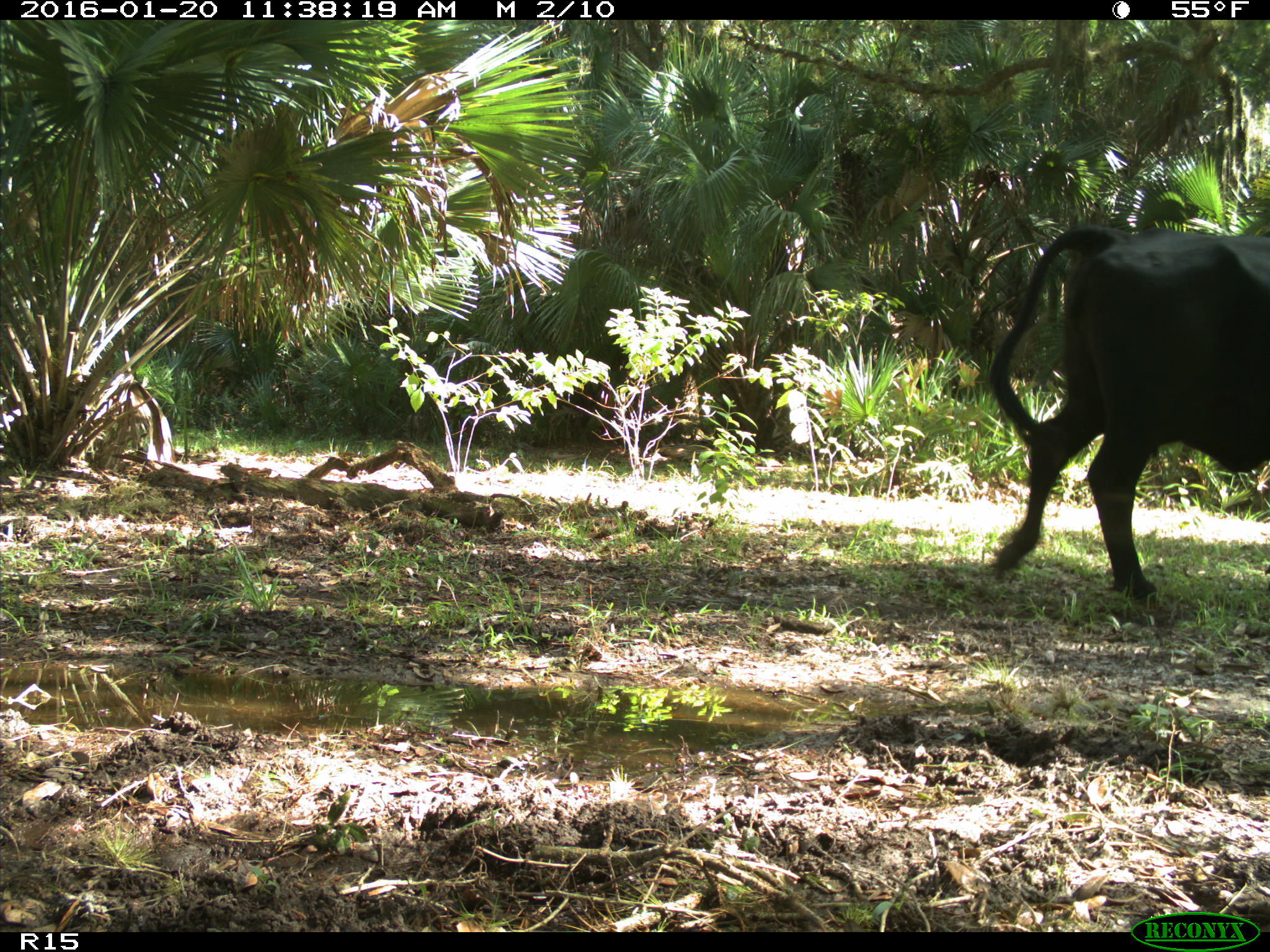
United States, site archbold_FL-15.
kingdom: Animalia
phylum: Chordata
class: Mammalia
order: Artiodactyla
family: Bovidae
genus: Bos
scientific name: Bos taurus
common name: domestic cow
Bos taurus (domestic cow).